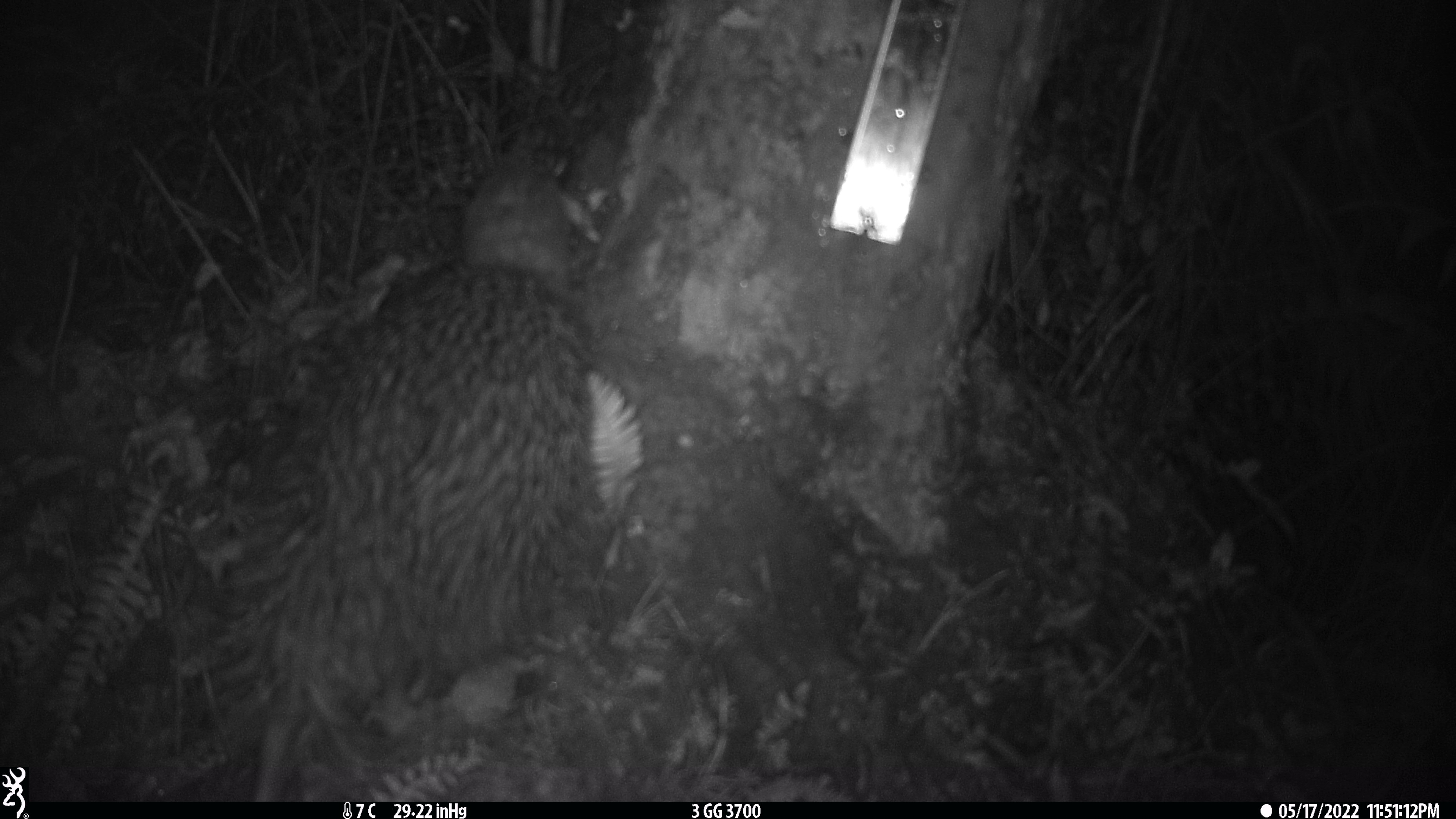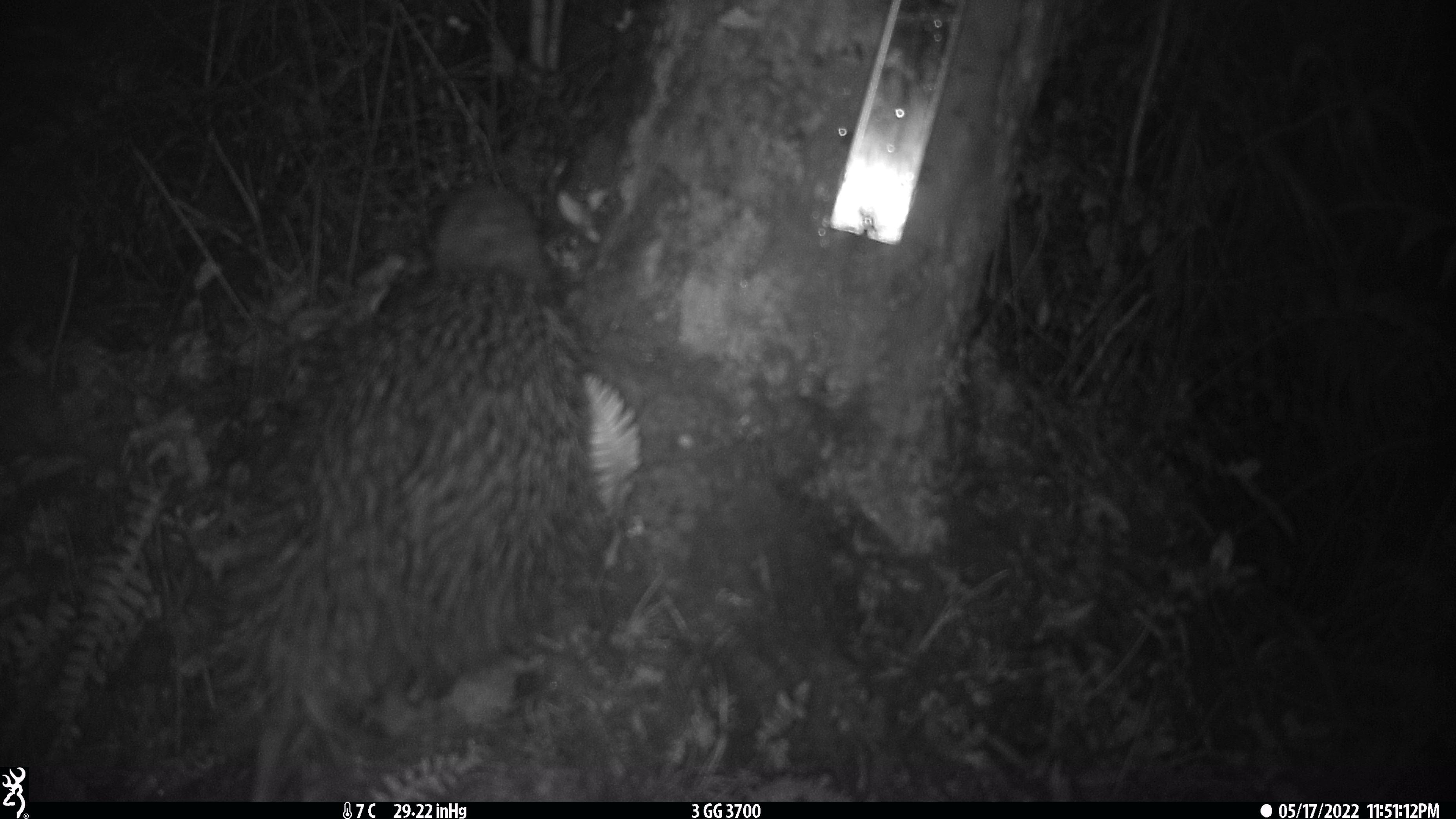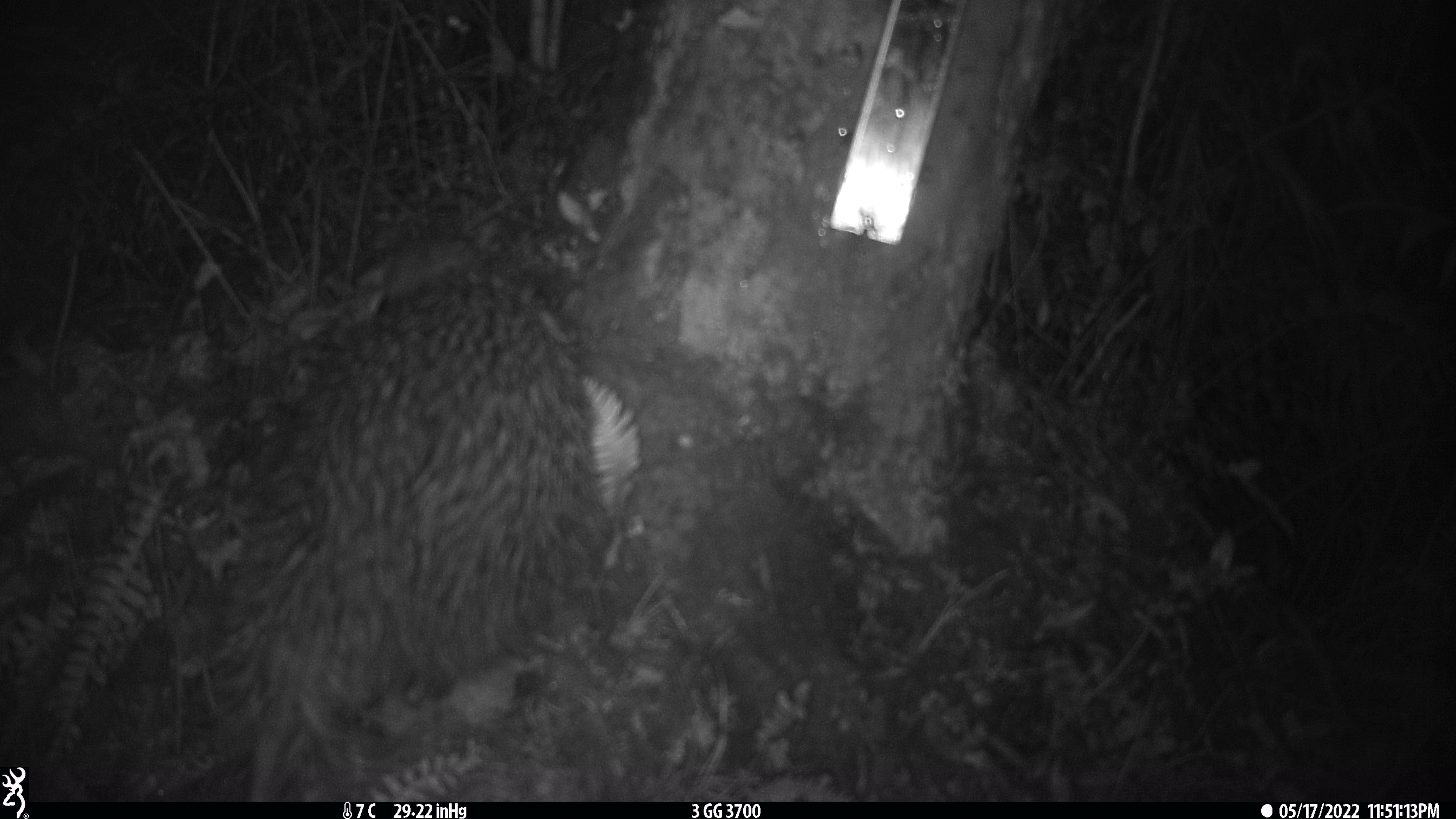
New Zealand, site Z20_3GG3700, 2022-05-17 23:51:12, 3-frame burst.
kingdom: Animalia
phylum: Chordata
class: Aves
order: Apterygiformes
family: Apterygidae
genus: Apteryx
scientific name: Apteryx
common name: kiwi